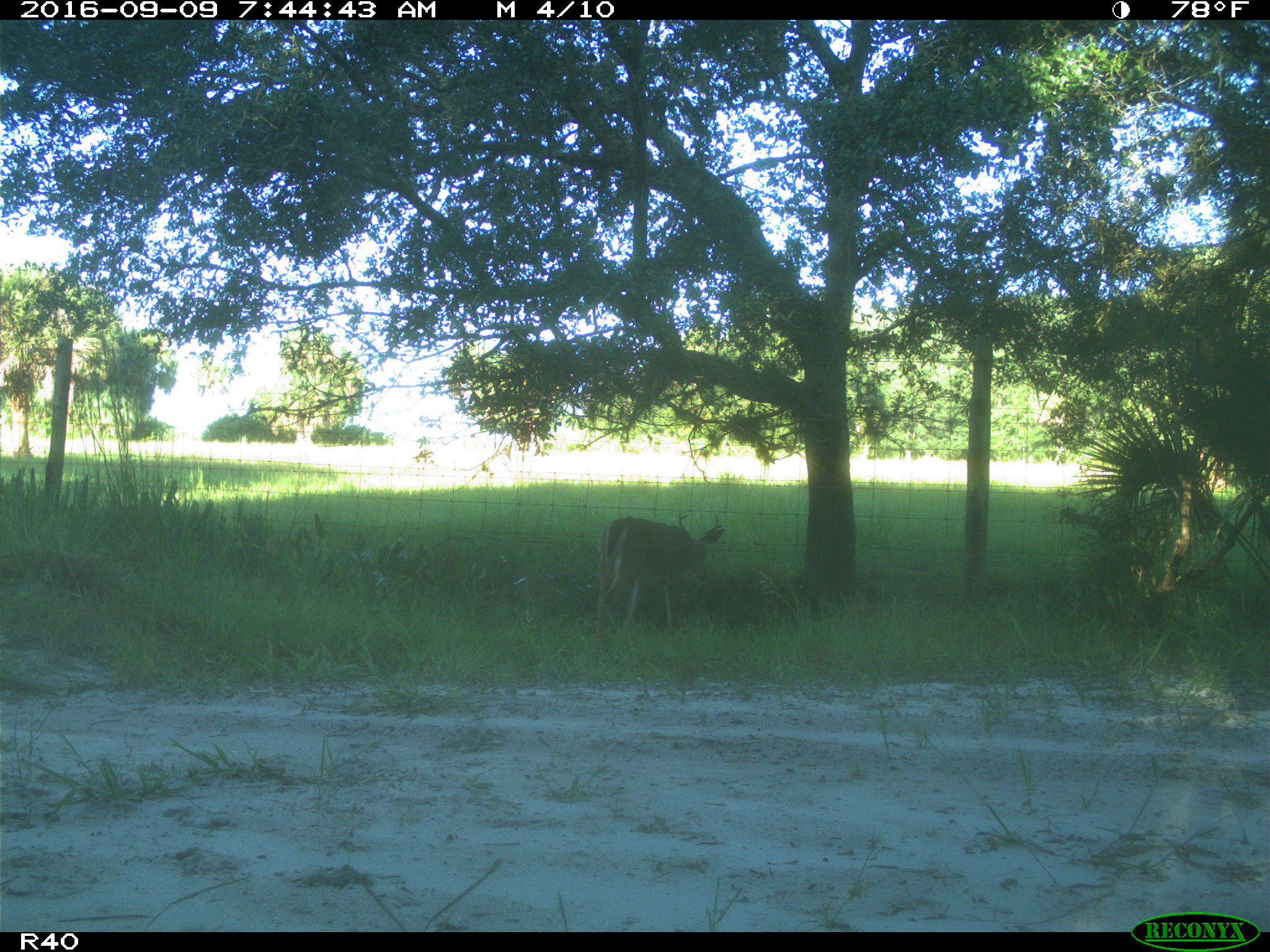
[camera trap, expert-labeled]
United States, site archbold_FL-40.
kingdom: Animalia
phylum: Chordata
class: Mammalia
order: Artiodactyla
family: Cervidae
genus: Odocoileus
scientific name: Odocoileus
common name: deer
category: unidentified deer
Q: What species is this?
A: Unidentified deer (deer) (Odocoileus).